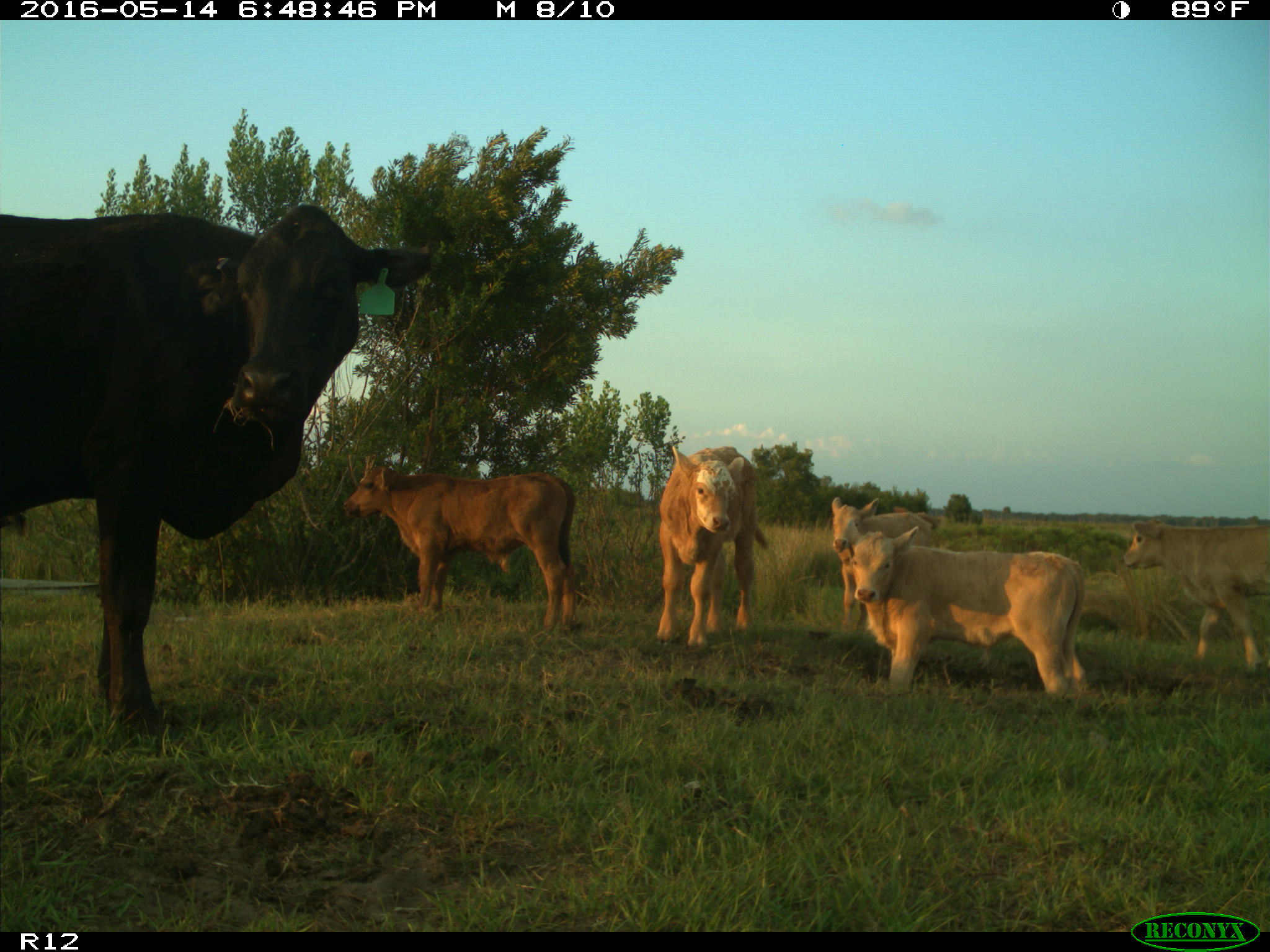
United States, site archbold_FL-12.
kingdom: Animalia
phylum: Chordata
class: Mammalia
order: Artiodactyla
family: Bovidae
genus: Bos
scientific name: Bos taurus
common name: domestic cow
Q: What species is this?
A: Bos taurus (domestic cow).